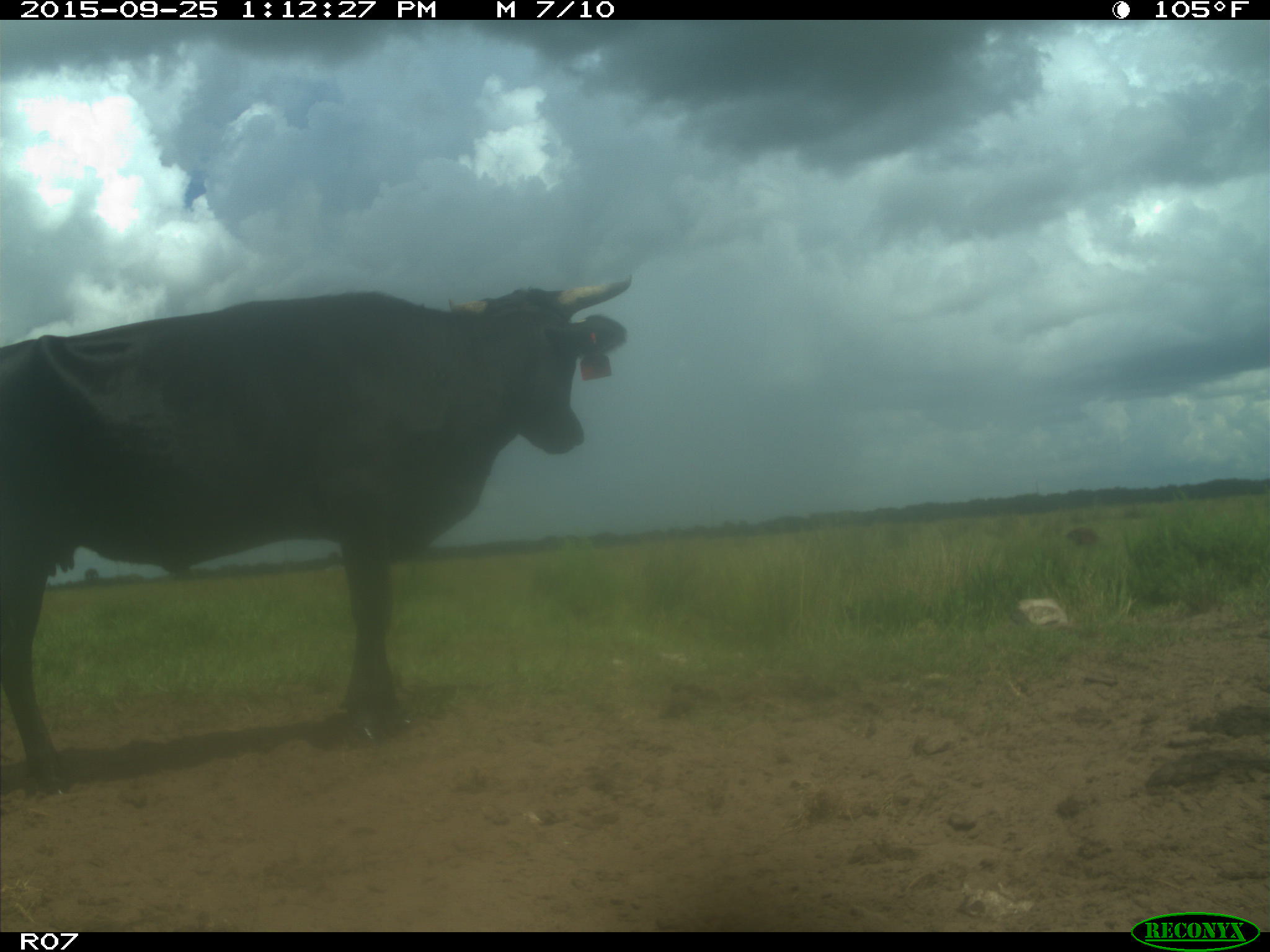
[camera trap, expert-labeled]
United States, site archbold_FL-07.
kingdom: Animalia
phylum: Chordata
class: Mammalia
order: Artiodactyla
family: Bovidae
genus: Bos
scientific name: Bos taurus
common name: domestic cow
Bos taurus (domestic cow).